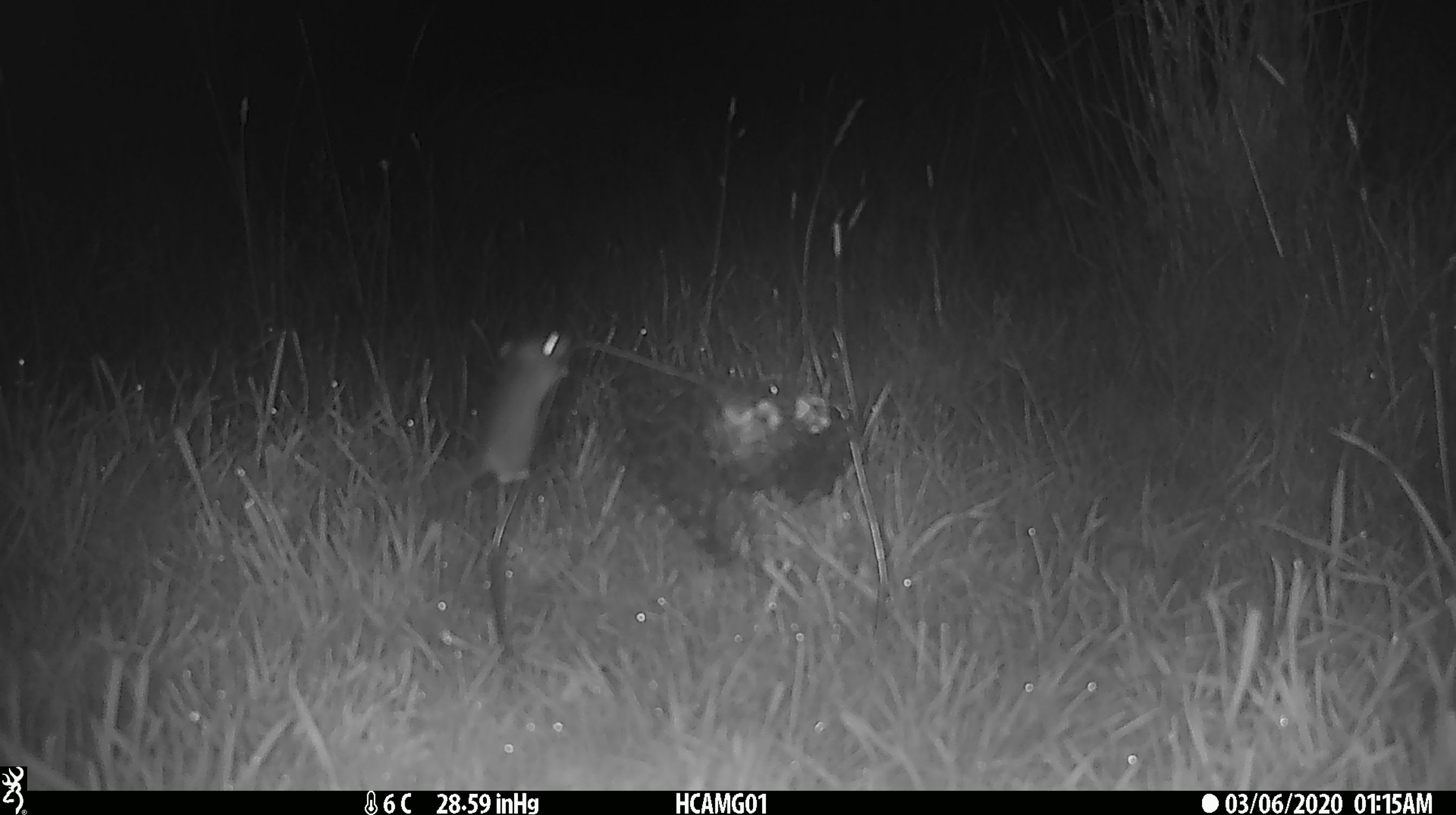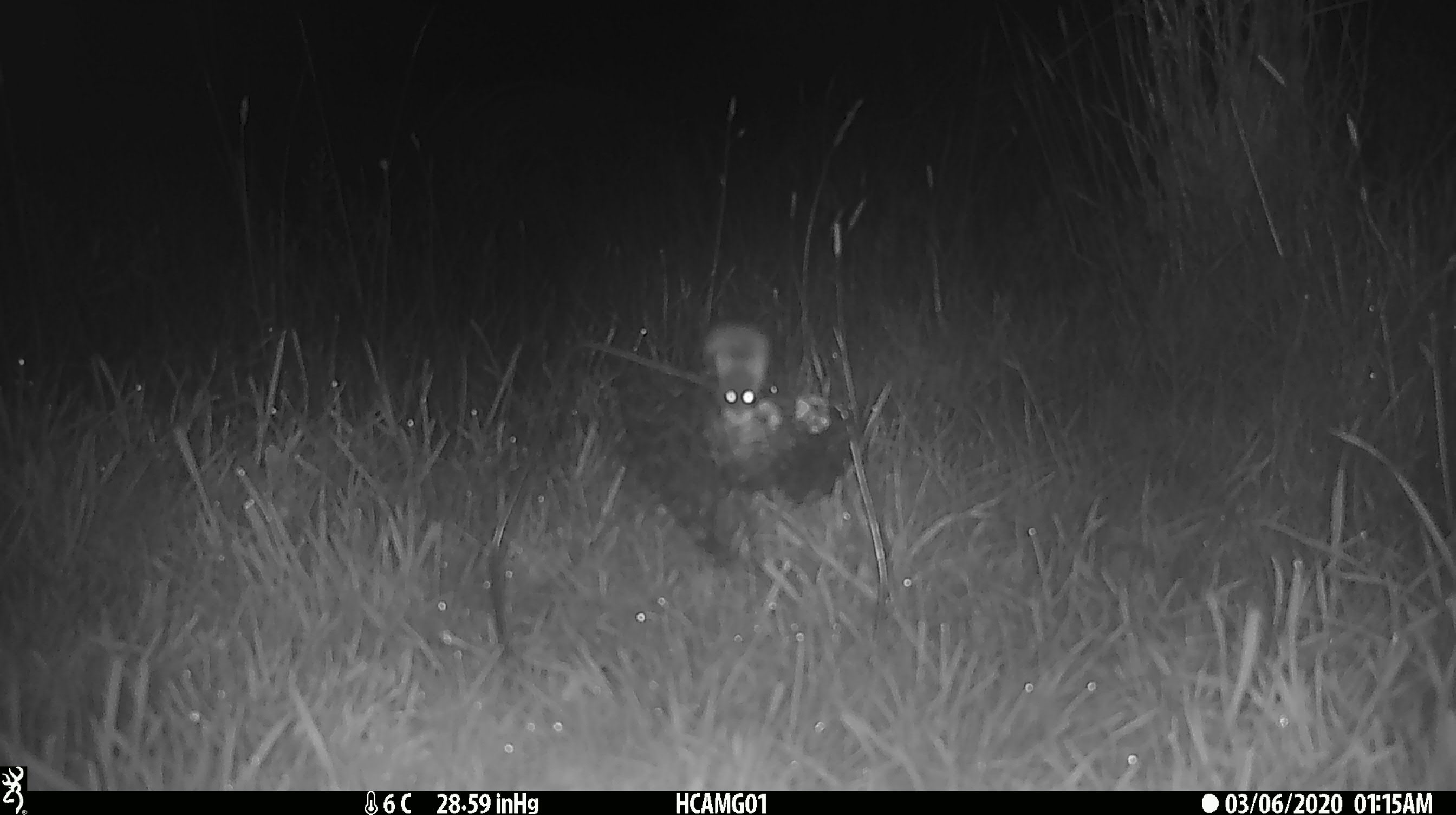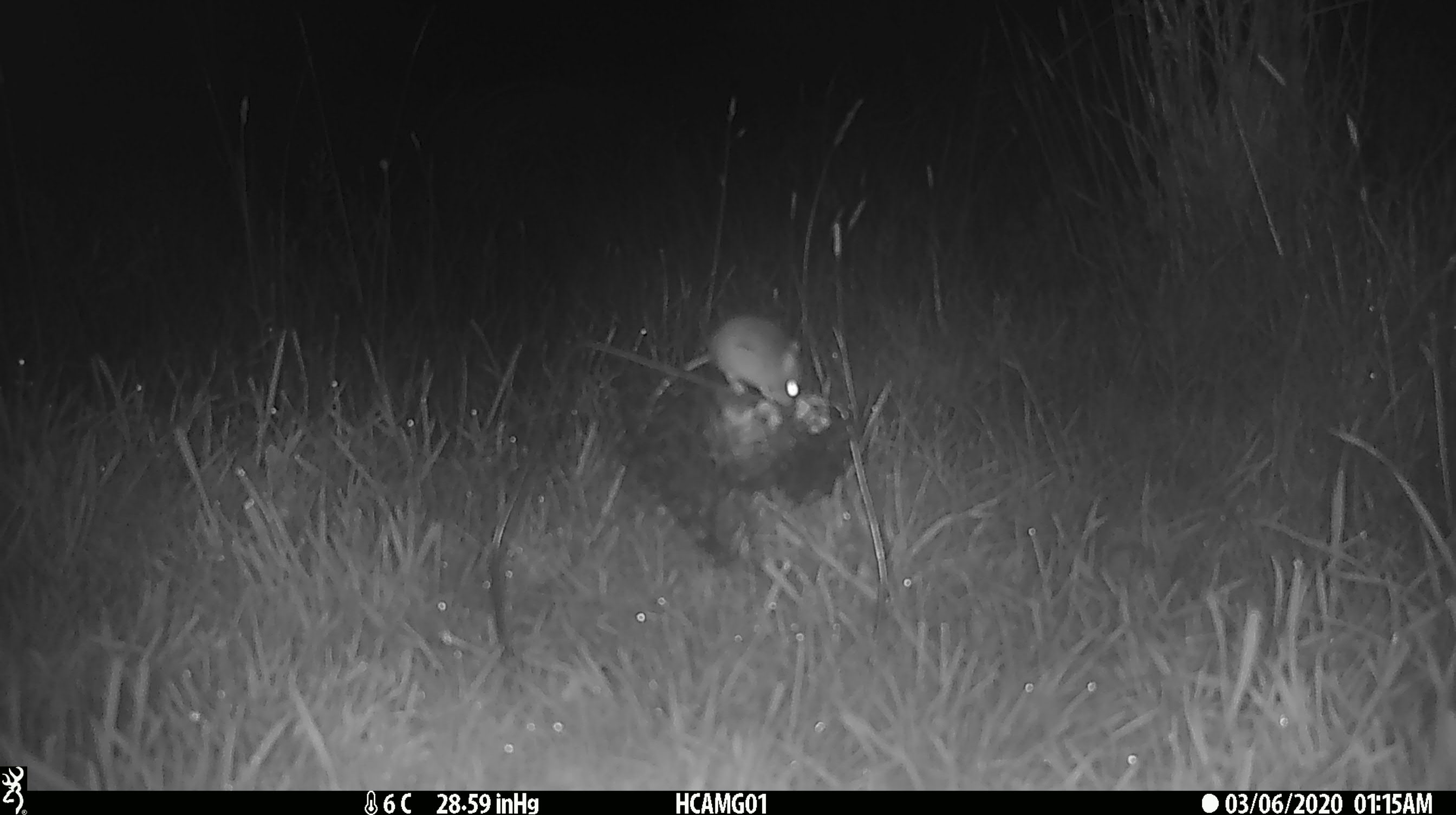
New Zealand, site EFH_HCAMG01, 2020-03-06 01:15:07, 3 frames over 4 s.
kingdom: Animalia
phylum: Chordata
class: Mammalia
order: Rodentia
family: Muridae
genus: Mus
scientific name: Mus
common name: mouse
Mouse (Mus).